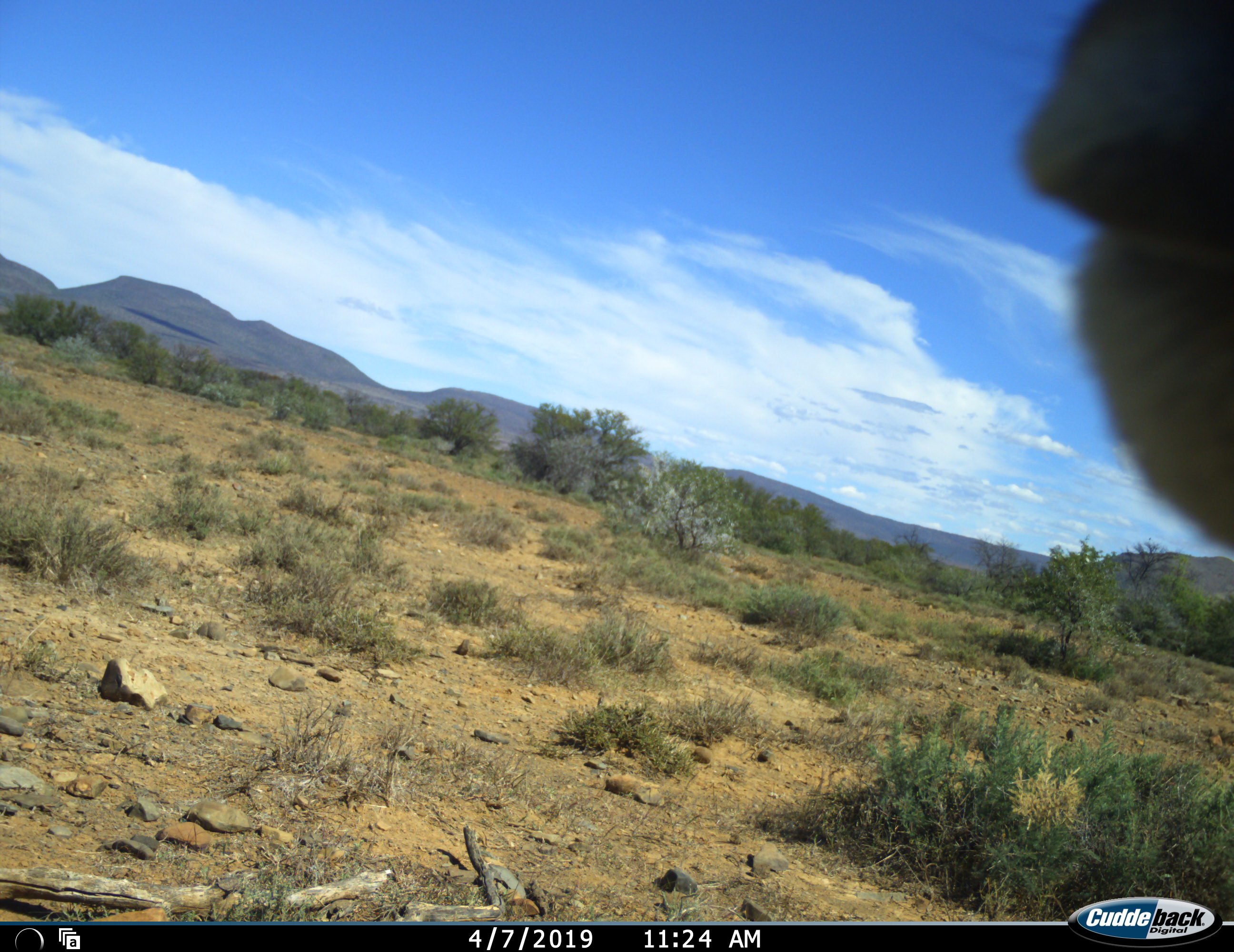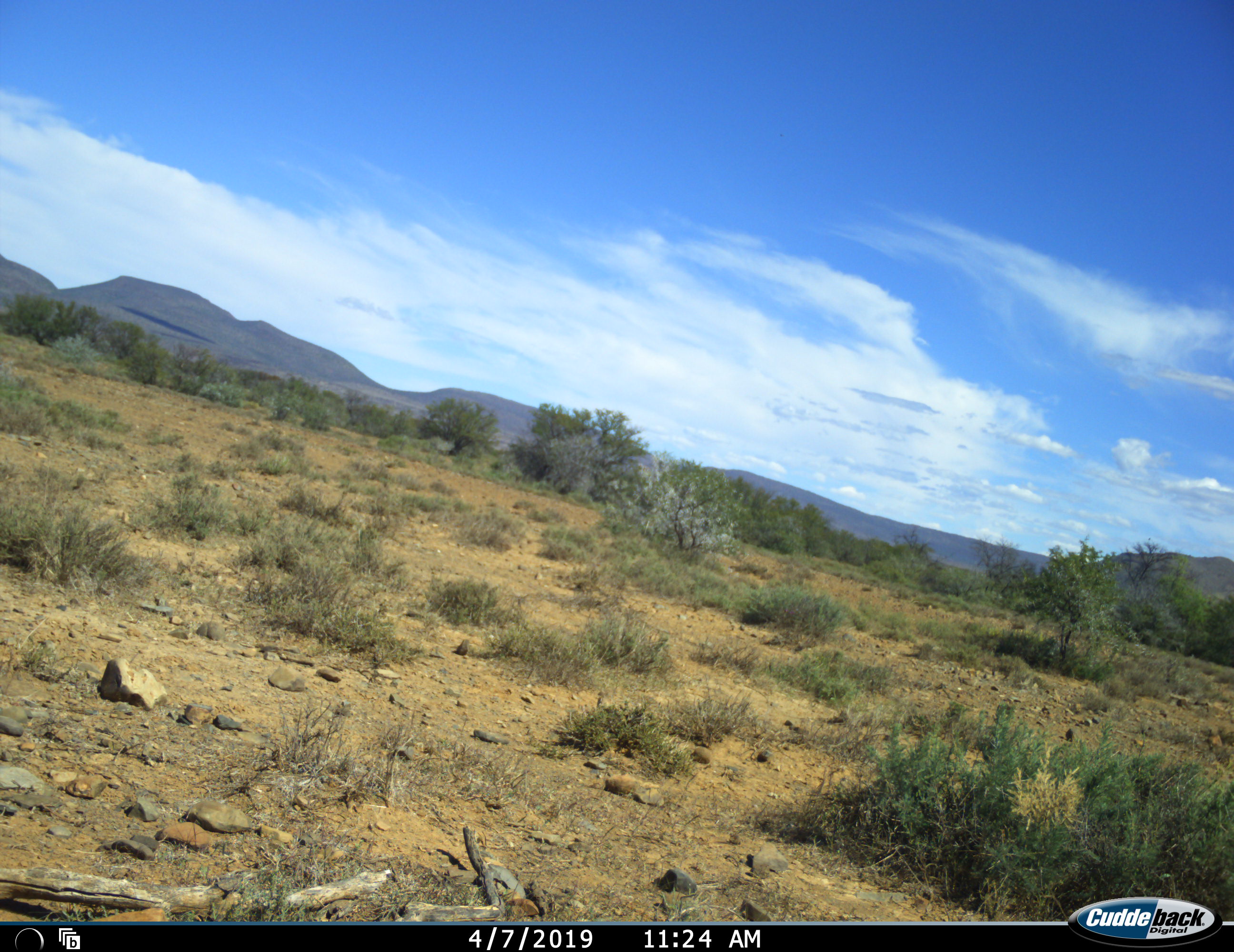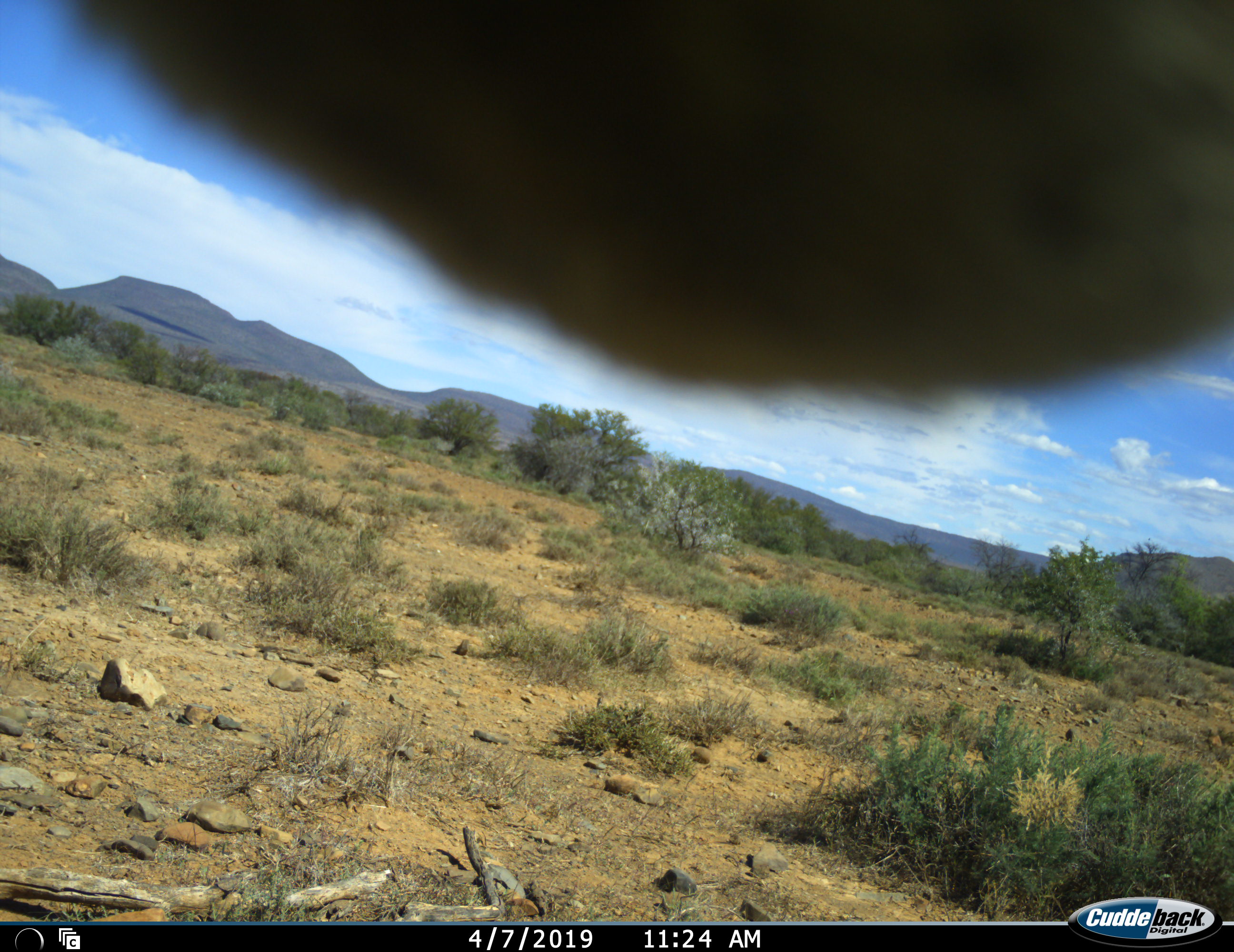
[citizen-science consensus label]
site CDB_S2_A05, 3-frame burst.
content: unidentified animal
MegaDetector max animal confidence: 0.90